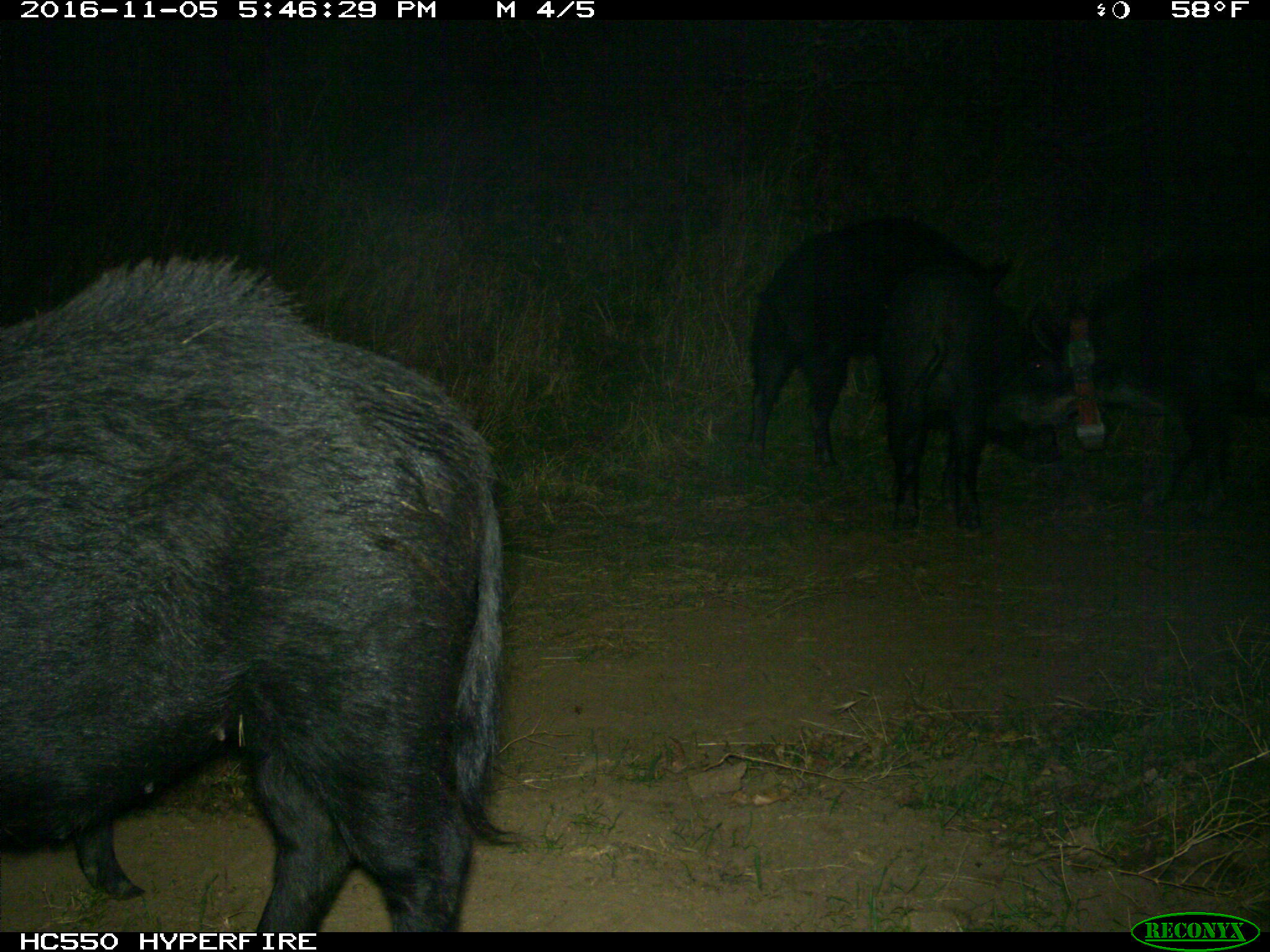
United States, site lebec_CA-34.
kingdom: Animalia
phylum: Chordata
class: Mammalia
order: Artiodactyla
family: Suidae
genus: Sus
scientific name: Sus scrofa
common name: wild boar